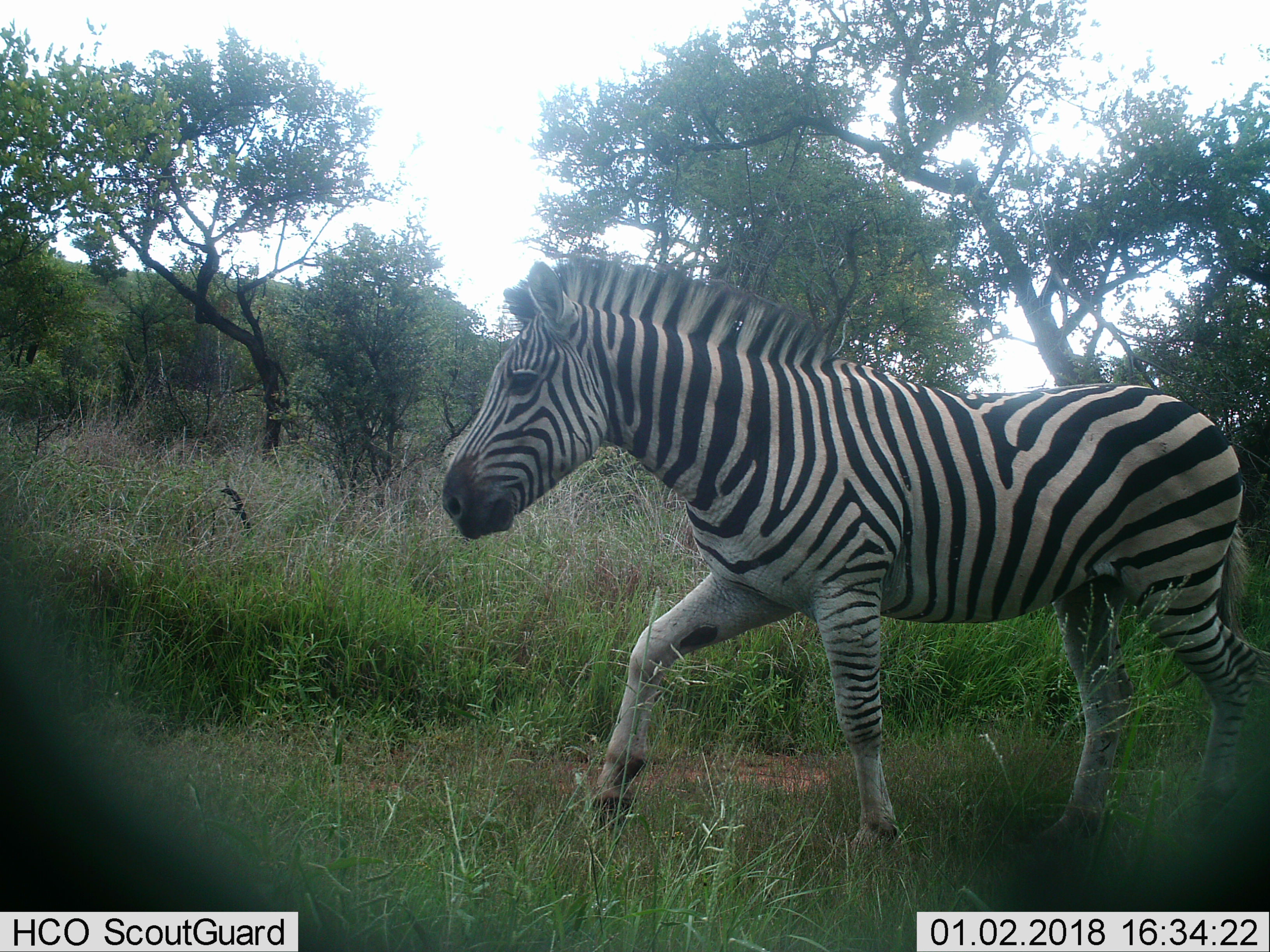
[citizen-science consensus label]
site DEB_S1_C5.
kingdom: Animalia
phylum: Chordata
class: Mammalia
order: Perissodactyla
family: Equidae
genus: Equus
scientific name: Equus quagga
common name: plains zebra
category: zebraplains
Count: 1.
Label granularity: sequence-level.